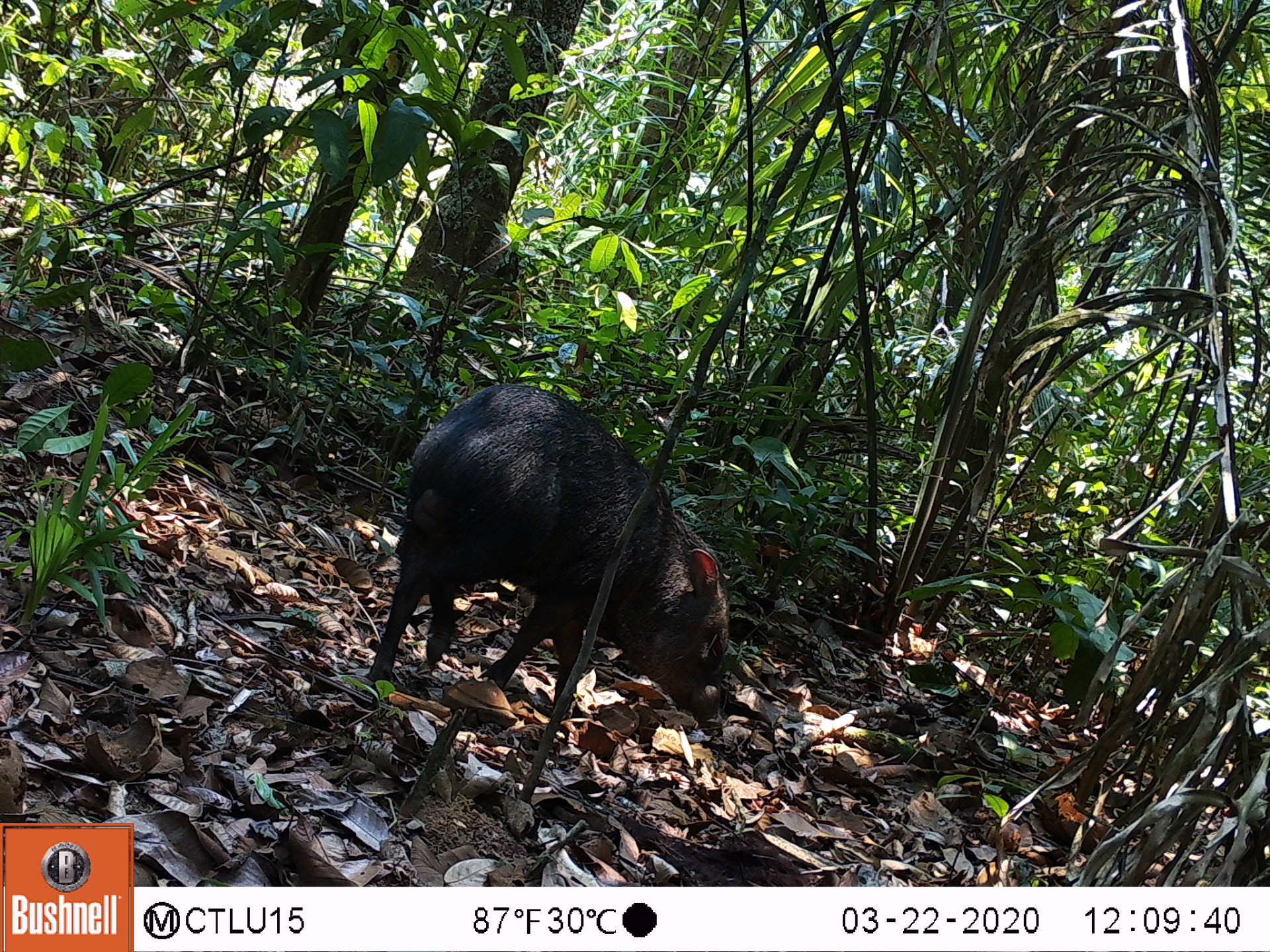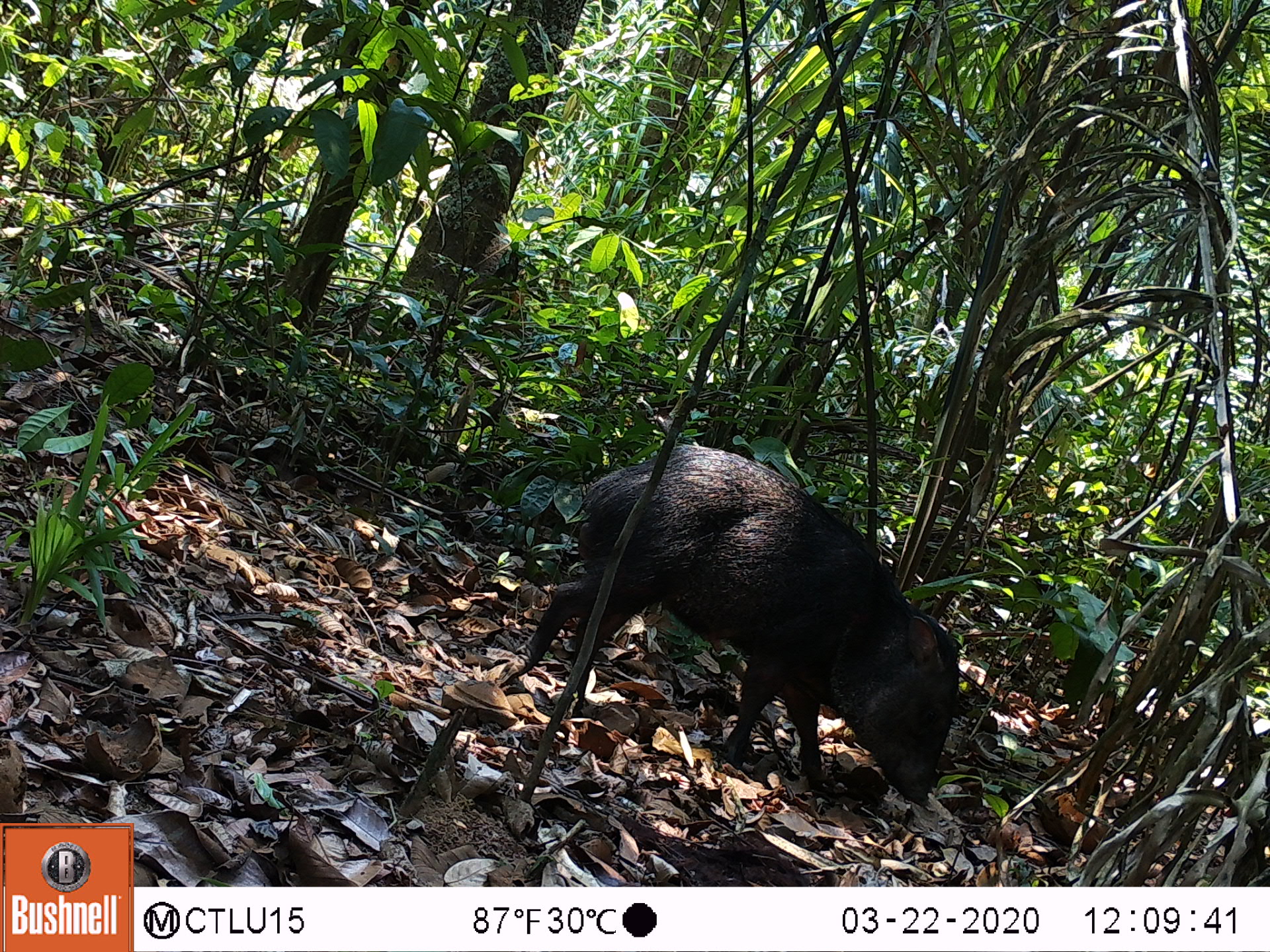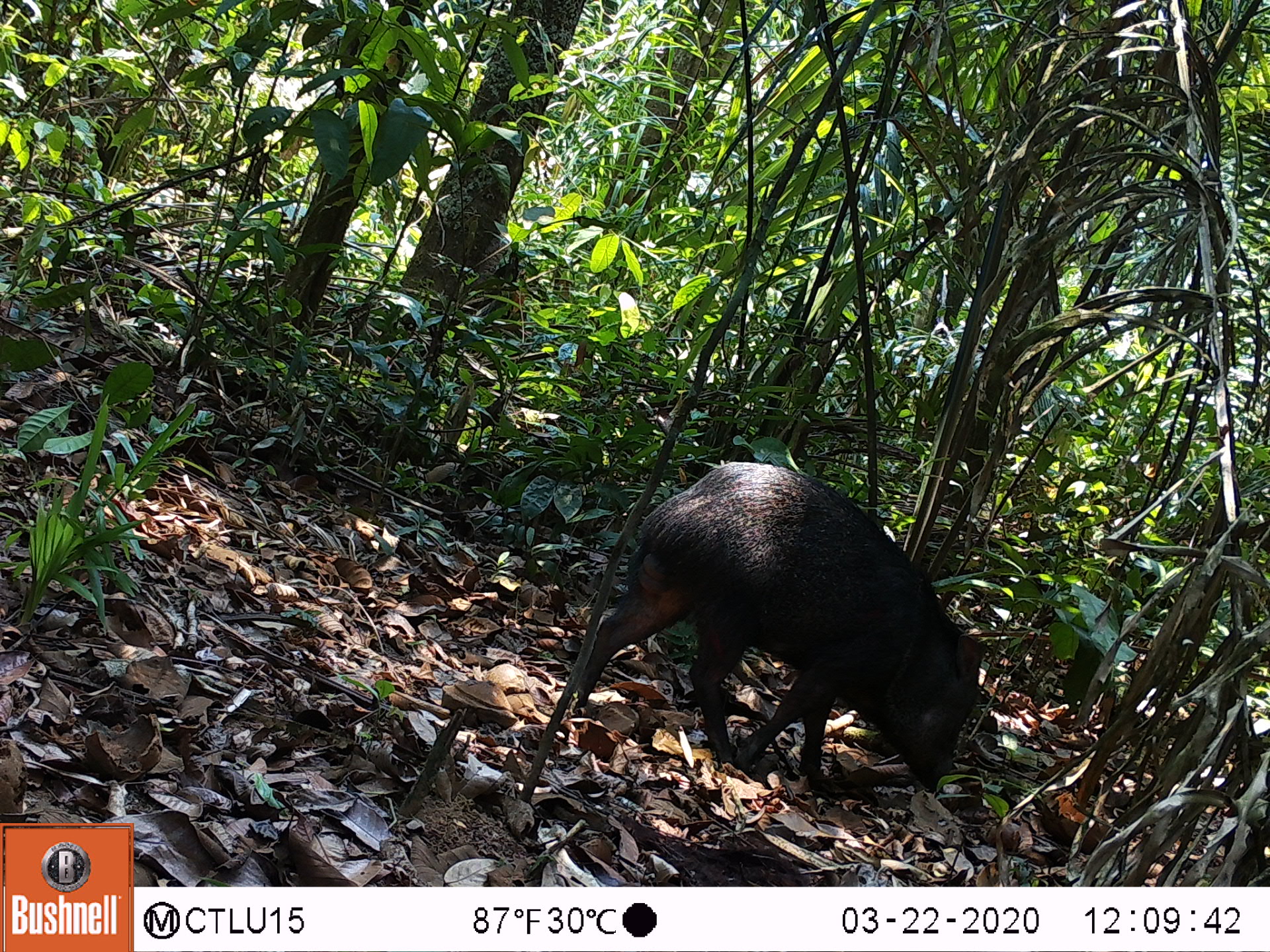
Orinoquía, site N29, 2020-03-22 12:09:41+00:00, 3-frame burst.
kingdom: Animalia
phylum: Chordata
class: Mammalia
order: Artiodactyla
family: Tayassuidae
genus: Pecari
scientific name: Pecari tajacu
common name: collared peccary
Collared peccary (Pecari tajacu).